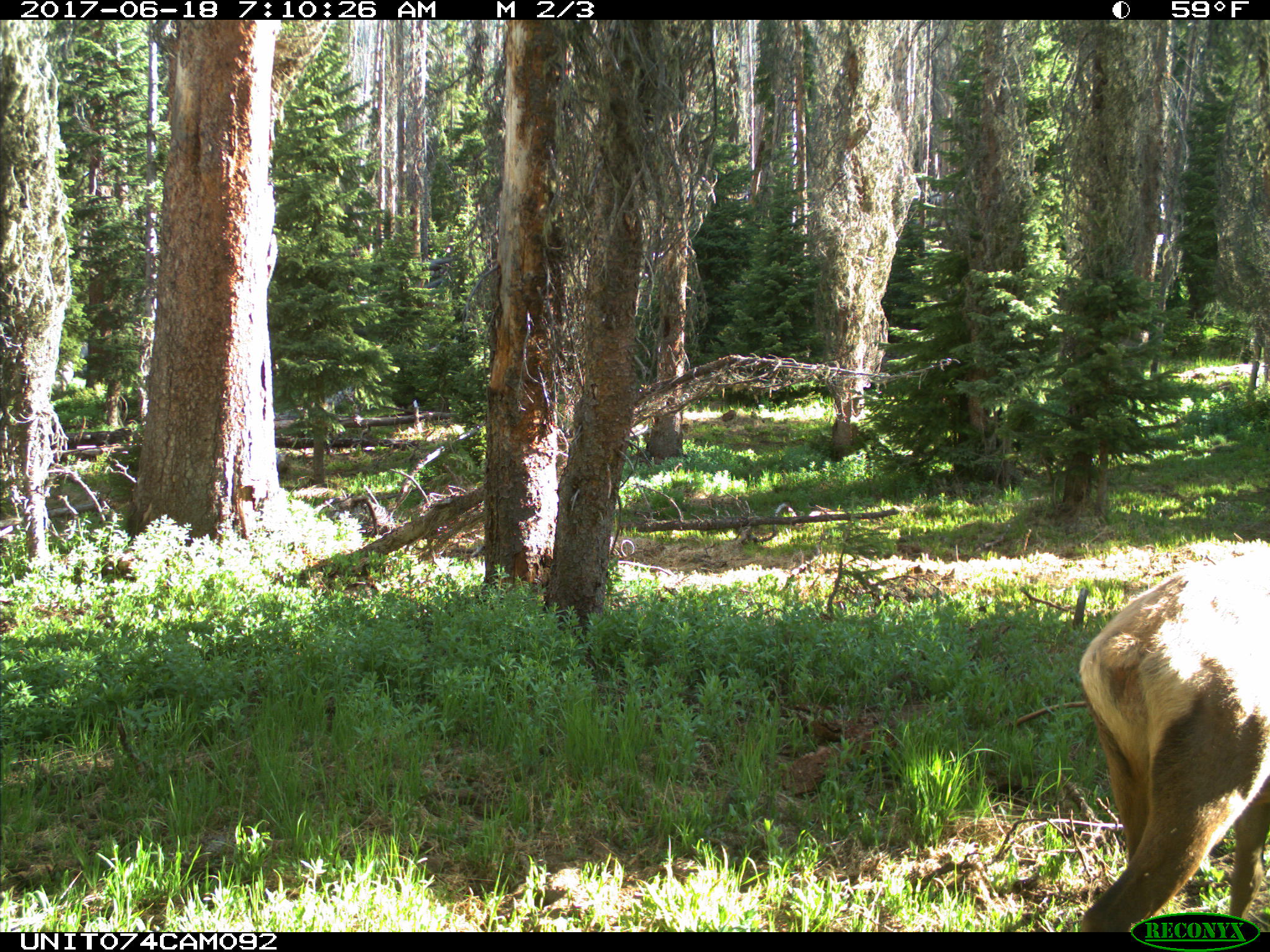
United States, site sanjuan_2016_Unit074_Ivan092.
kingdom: Animalia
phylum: Chordata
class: Mammalia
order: Artiodactyla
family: Cervidae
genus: Cervus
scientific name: Cervus elaphus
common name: red deer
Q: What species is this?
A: Cervus elaphus (red deer).